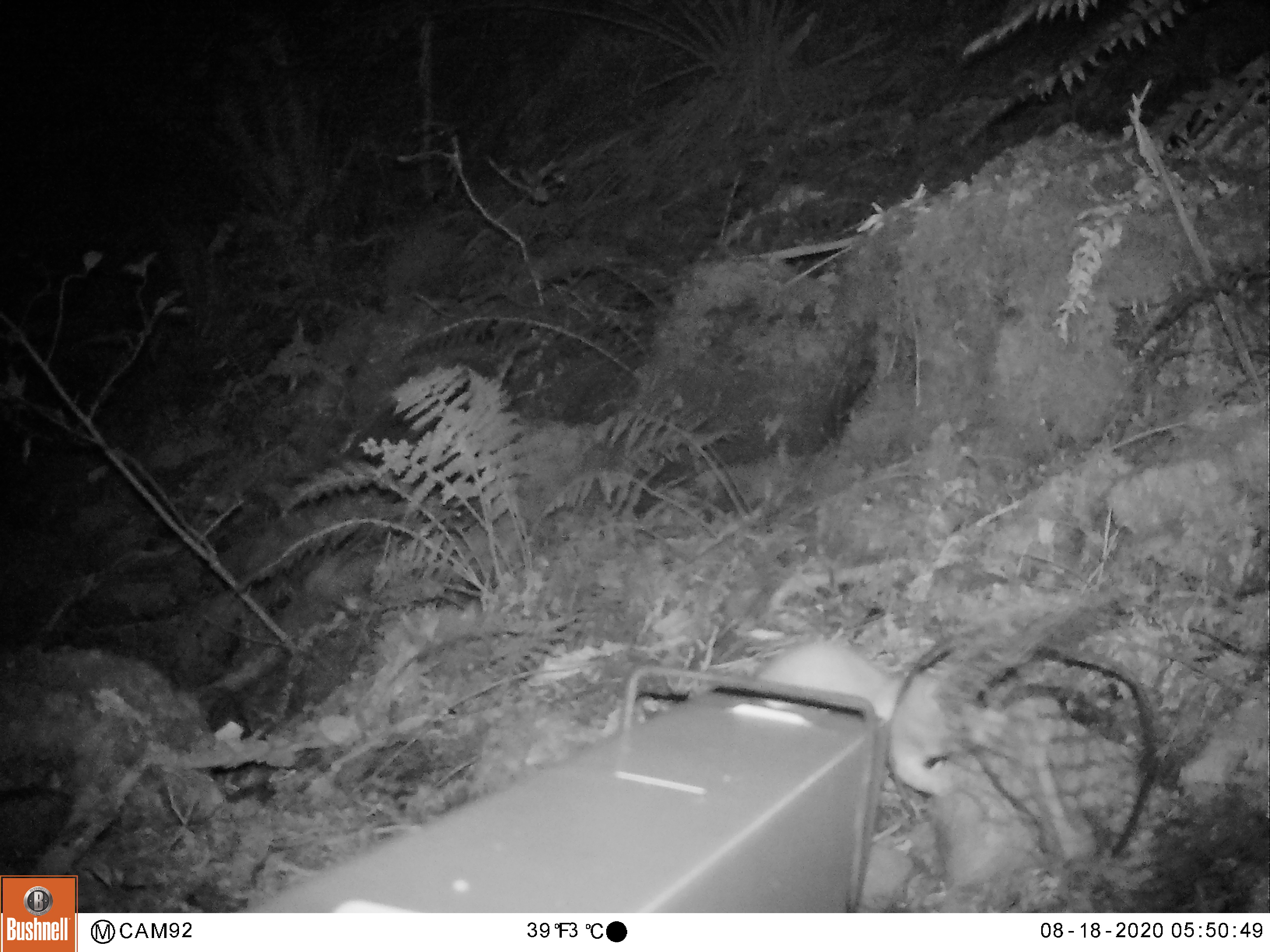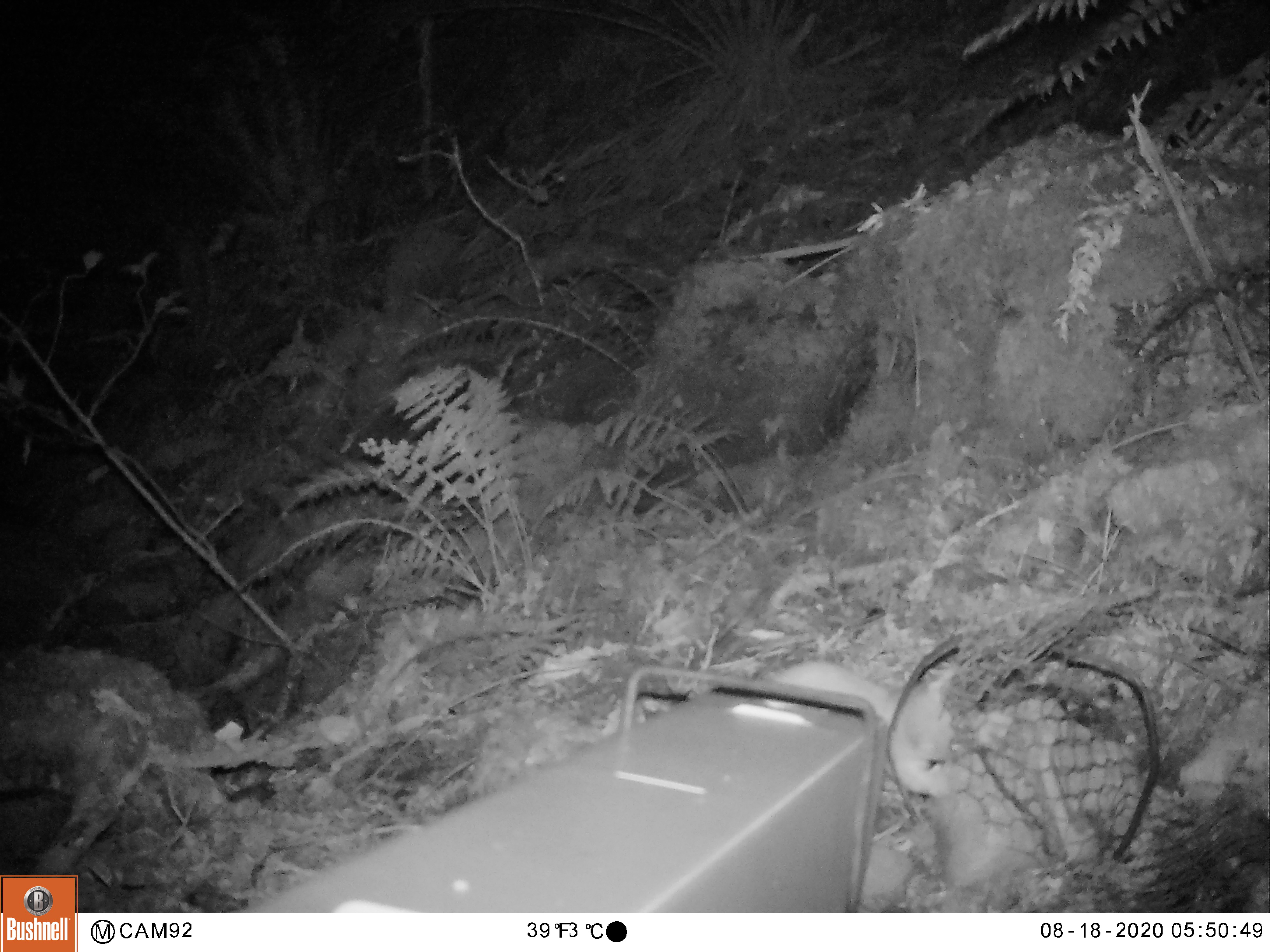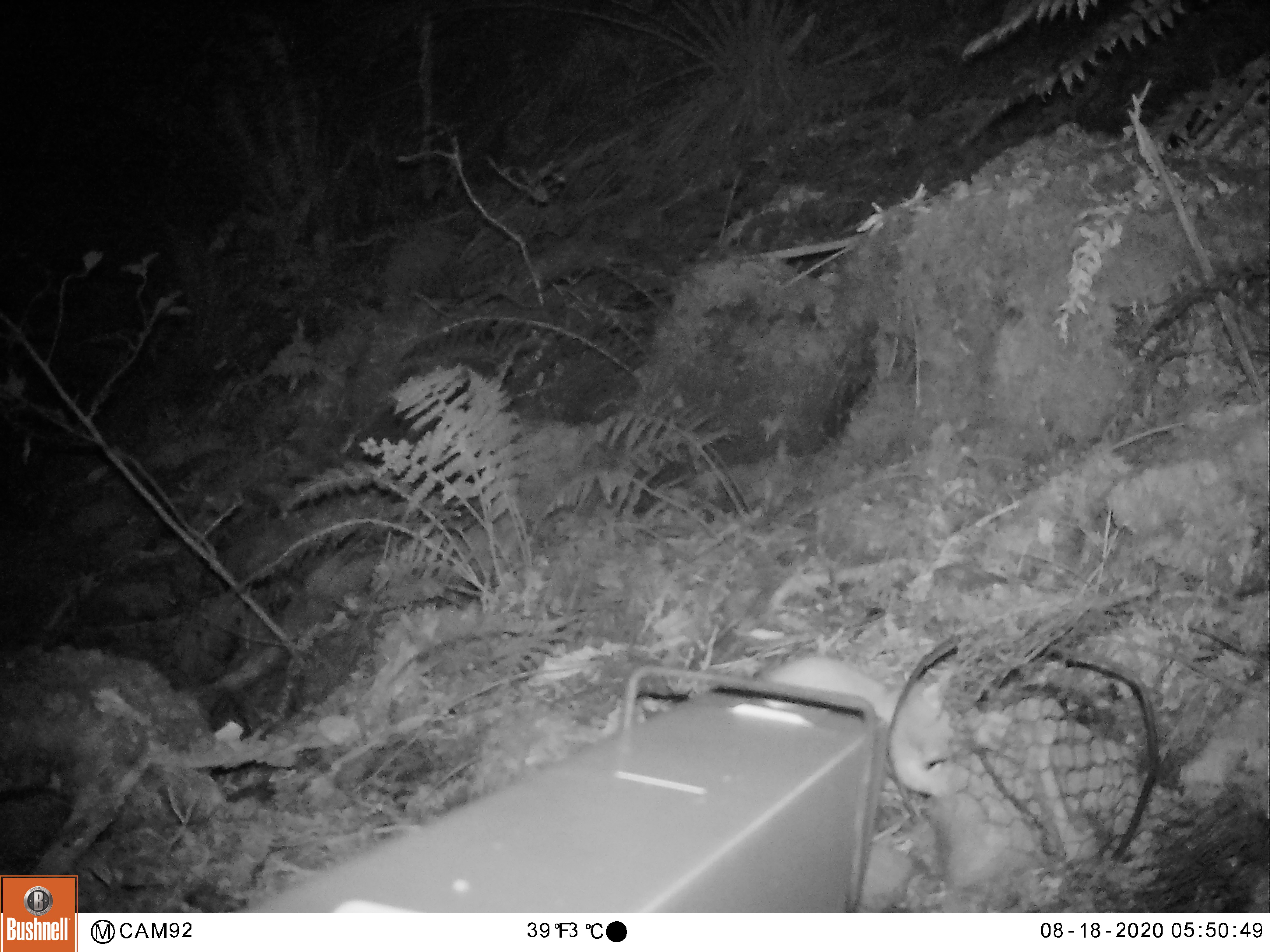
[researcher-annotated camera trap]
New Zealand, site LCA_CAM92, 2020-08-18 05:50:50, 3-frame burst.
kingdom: Animalia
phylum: Chordata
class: Mammalia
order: Carnivora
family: Mustelidae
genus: Mustela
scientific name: Mustela erminea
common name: stoat